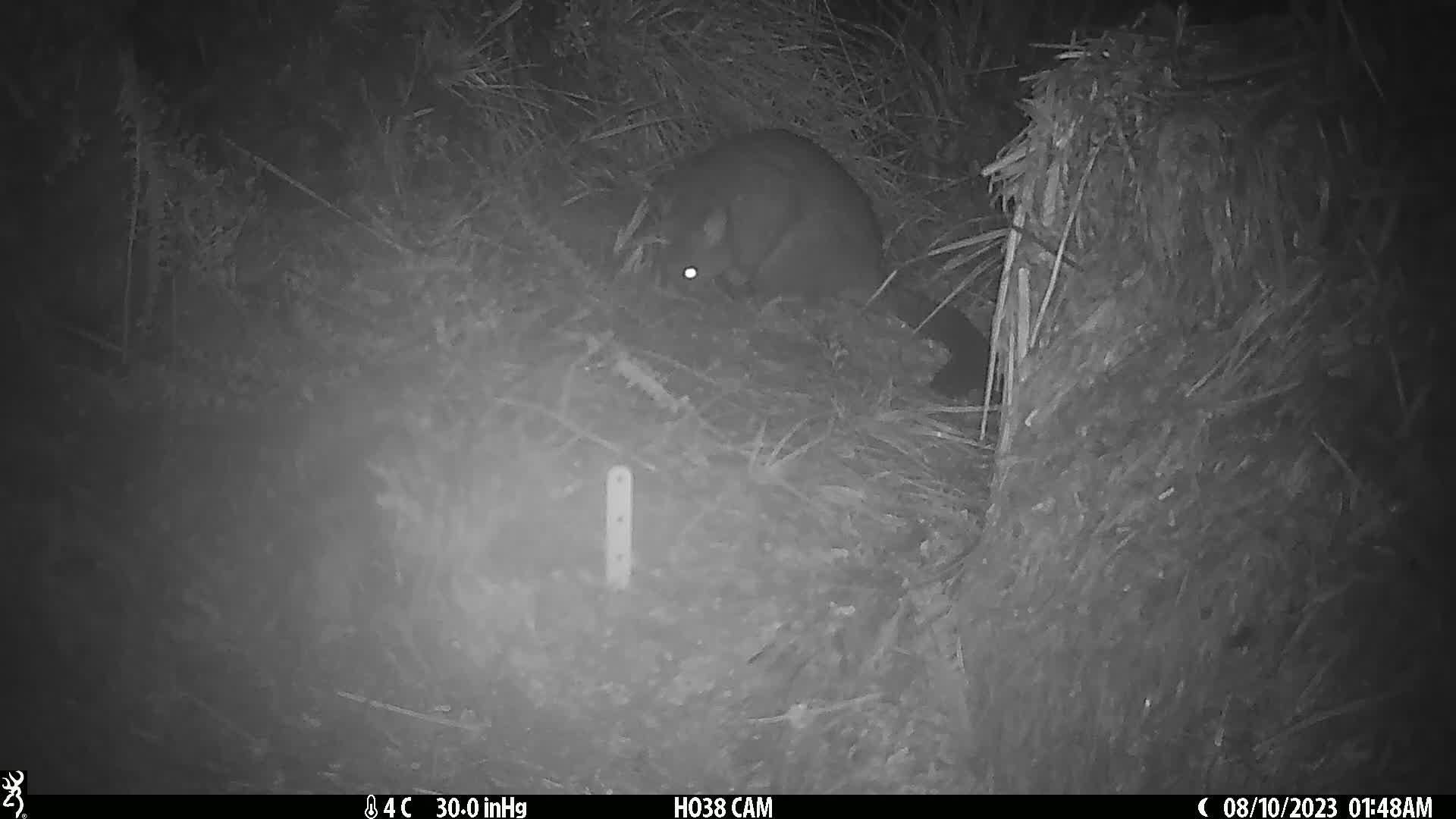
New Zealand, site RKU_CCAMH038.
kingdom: Animalia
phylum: Chordata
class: Mammalia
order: Diprotodontia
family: Phalangeridae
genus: Trichosurus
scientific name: Trichosurus vulpecula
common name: common brushtail possum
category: possum